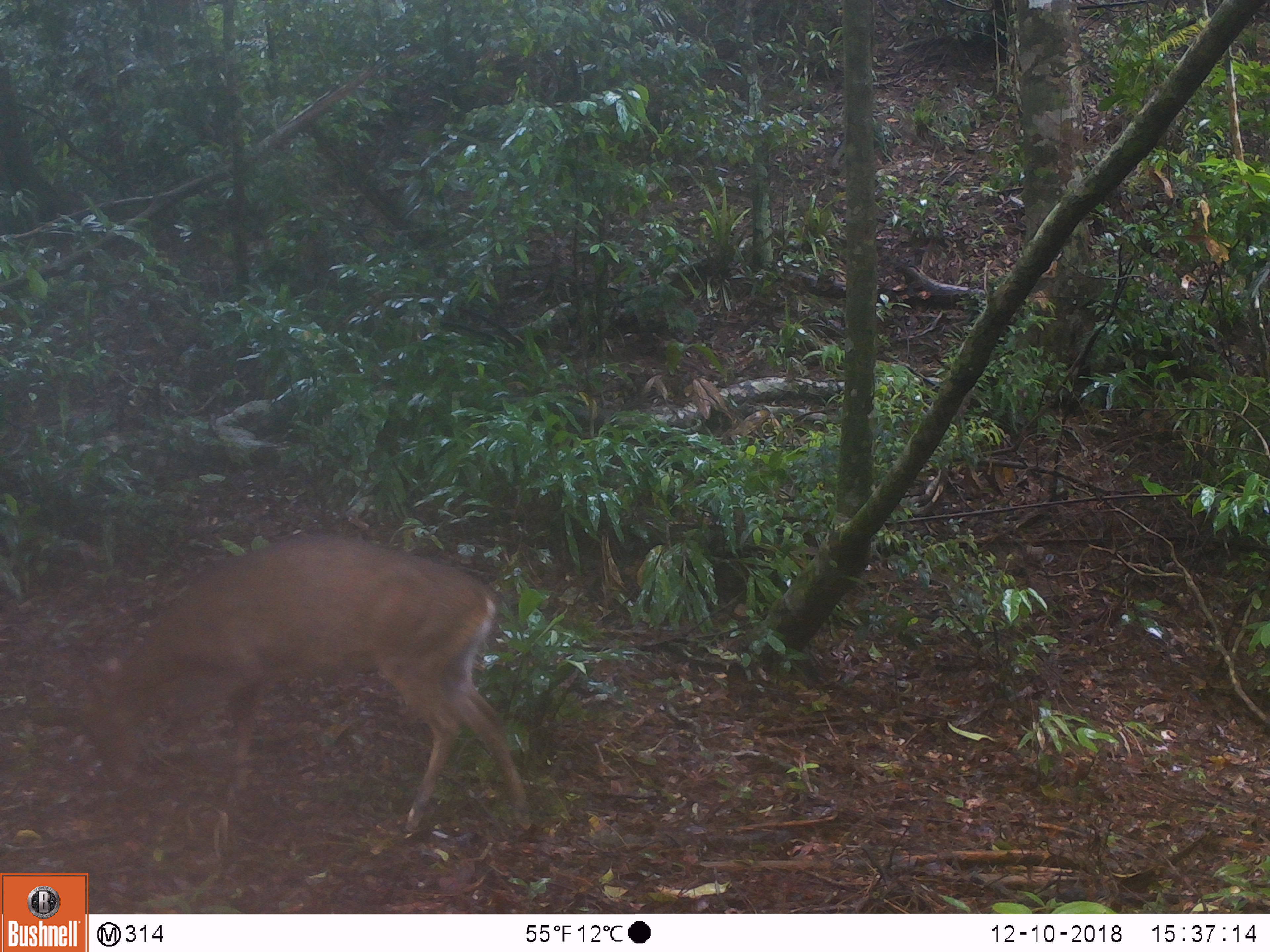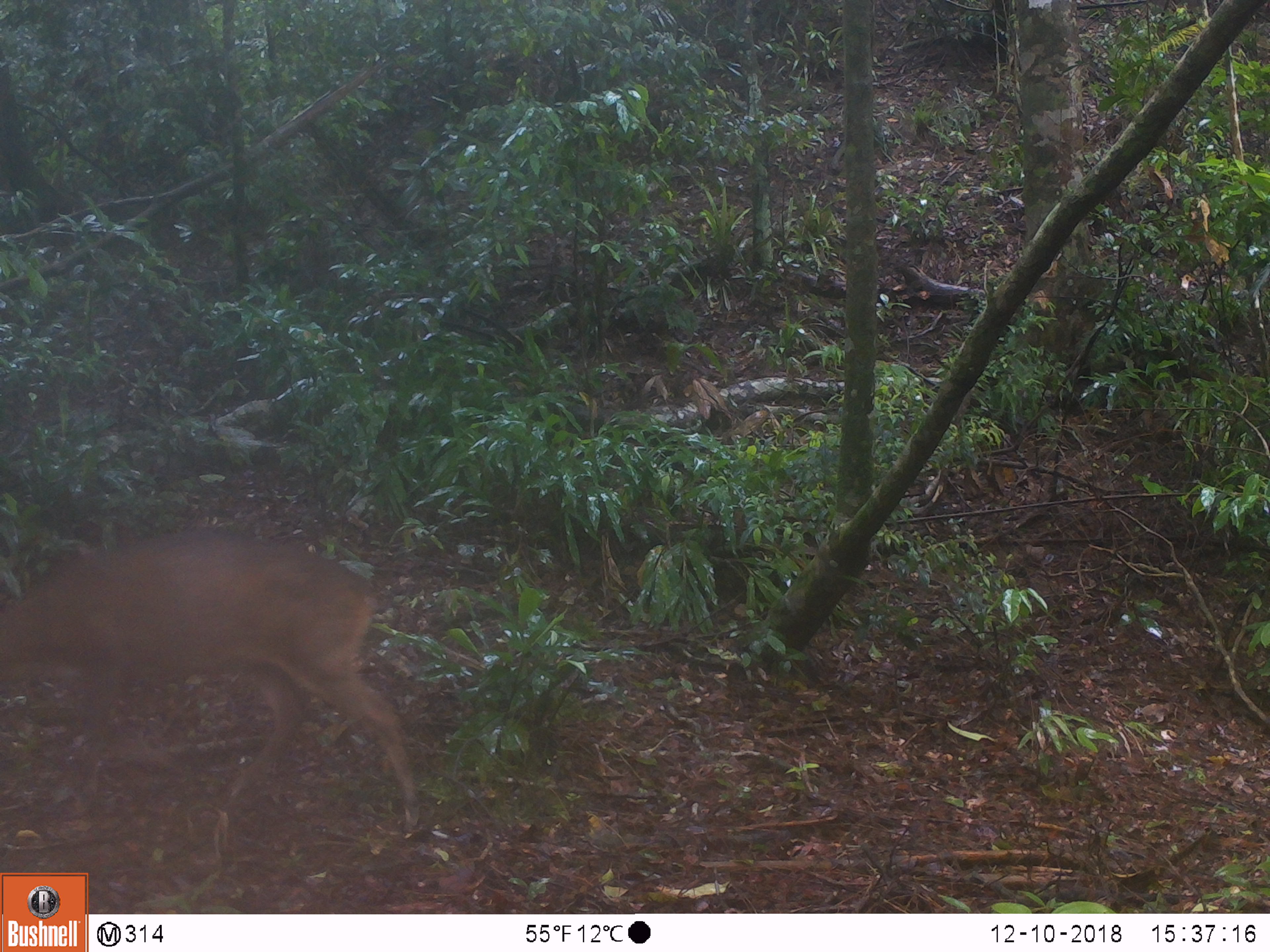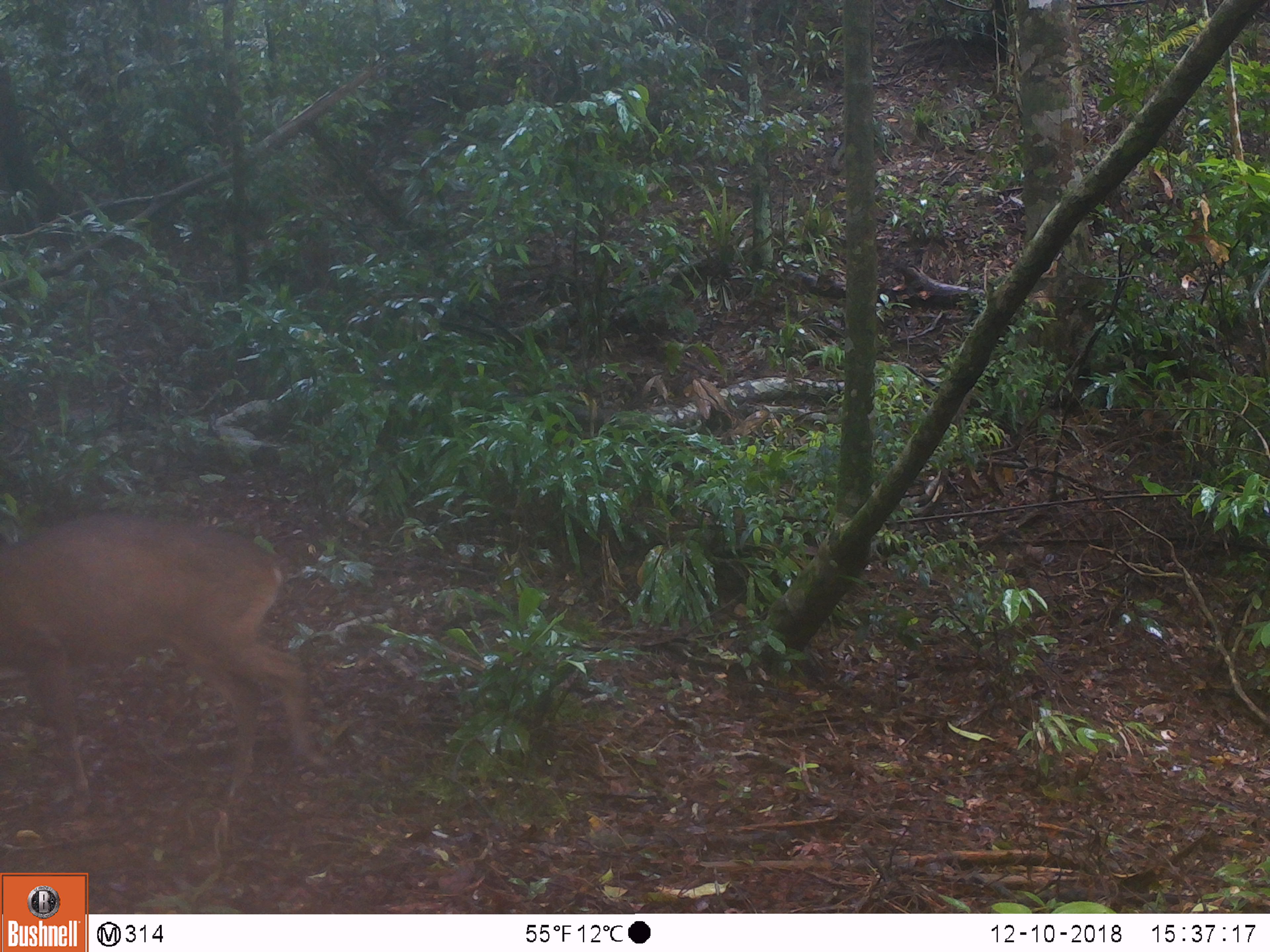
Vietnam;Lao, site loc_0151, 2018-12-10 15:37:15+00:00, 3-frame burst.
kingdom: Animalia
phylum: Chordata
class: Mammalia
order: Artiodactyla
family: Cervidae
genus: Muntiacus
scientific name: Muntiacus vuquangensis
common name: large-antlered muntjac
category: large antlered muntjac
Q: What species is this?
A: Large antlered muntjac (large-antlered muntjac) (Muntiacus vuquangensis).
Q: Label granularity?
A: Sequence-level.